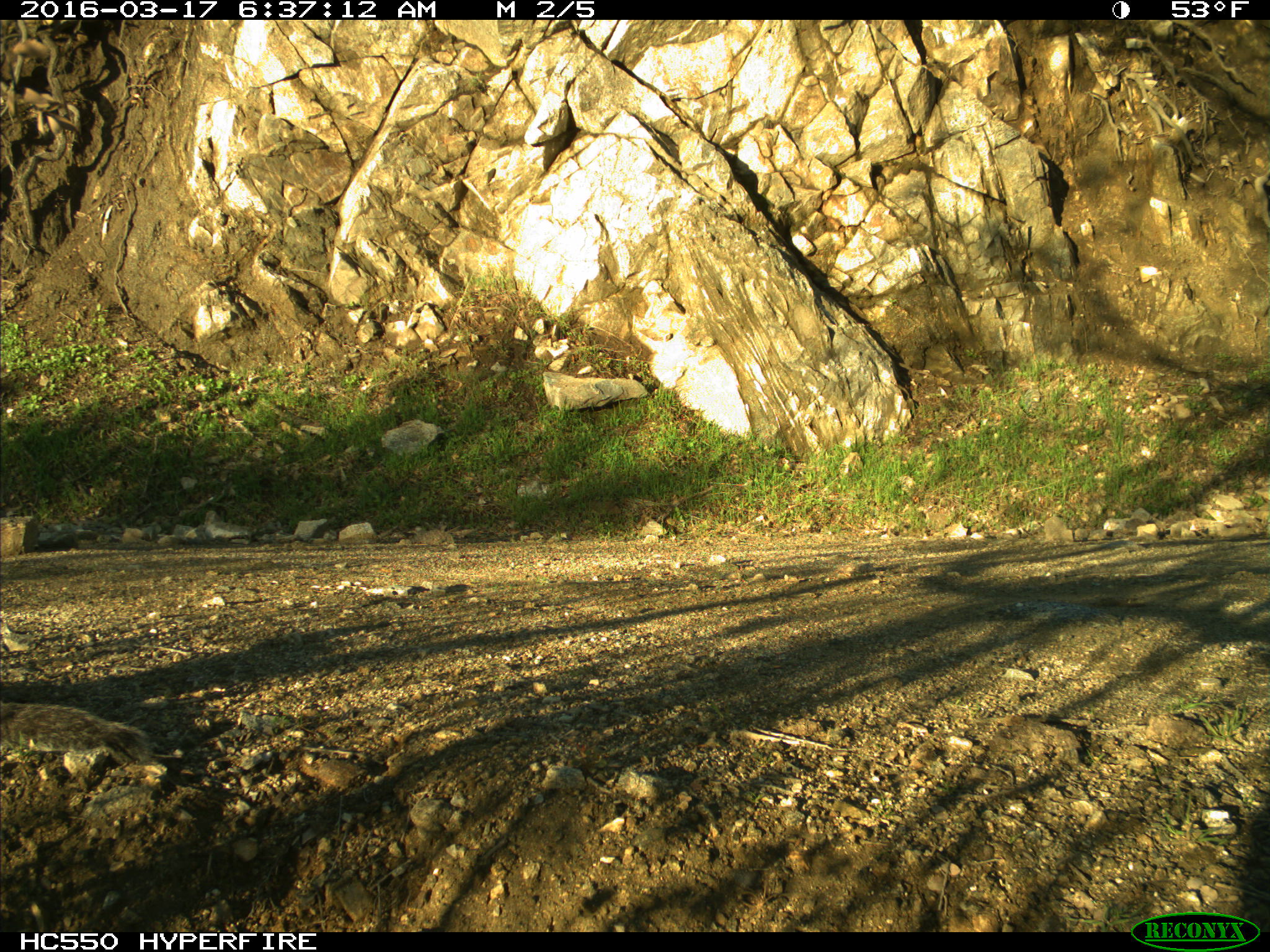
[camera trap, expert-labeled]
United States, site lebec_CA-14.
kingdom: Animalia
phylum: Chordata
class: Mammalia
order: Rodentia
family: Sciuridae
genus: Sciurus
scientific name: Sciurus carolinensis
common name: eastern gray squirrel